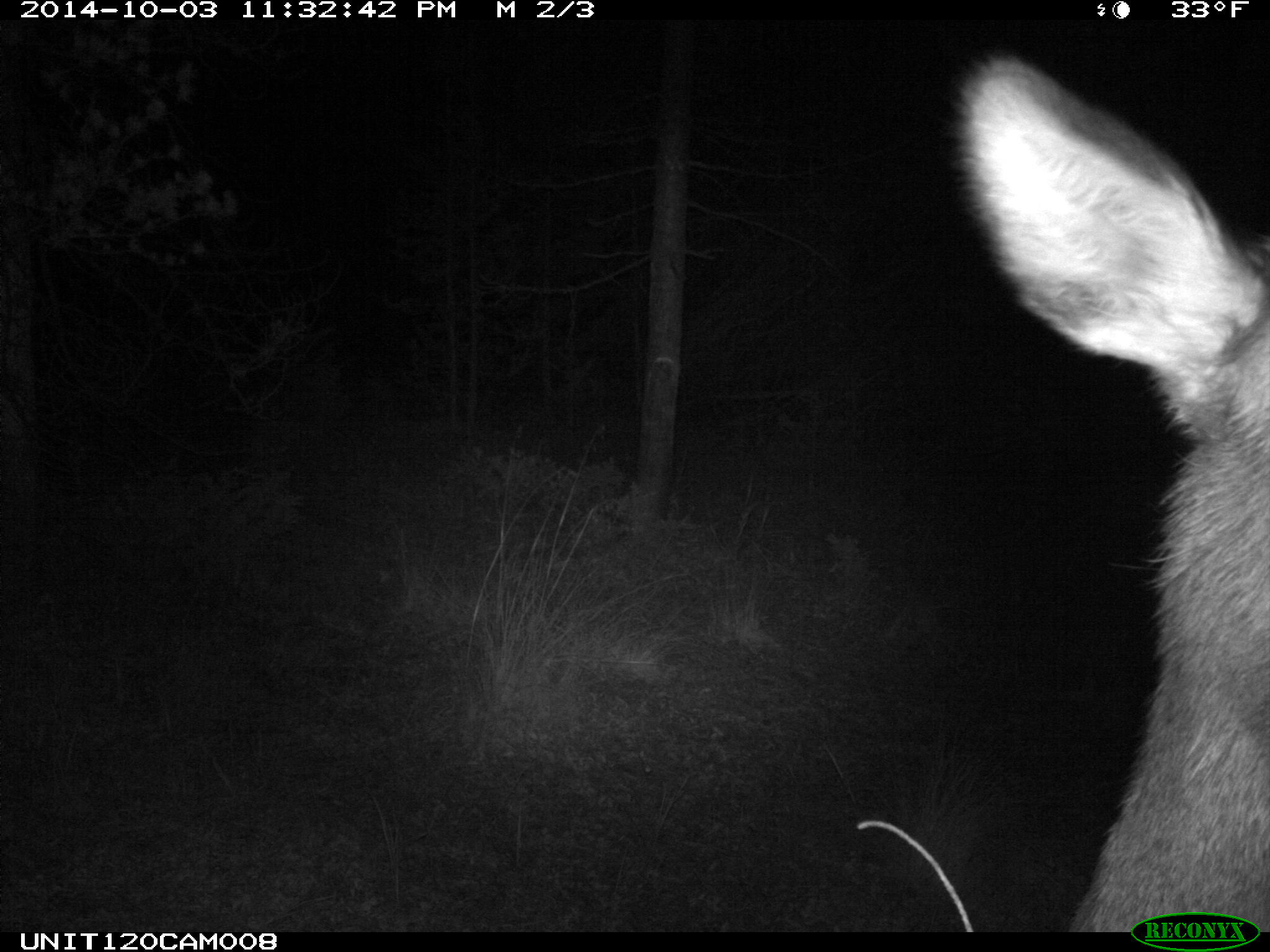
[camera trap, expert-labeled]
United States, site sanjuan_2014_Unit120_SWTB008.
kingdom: Animalia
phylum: Chordata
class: Mammalia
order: Artiodactyla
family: Cervidae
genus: Cervus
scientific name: Cervus elaphus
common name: red deer